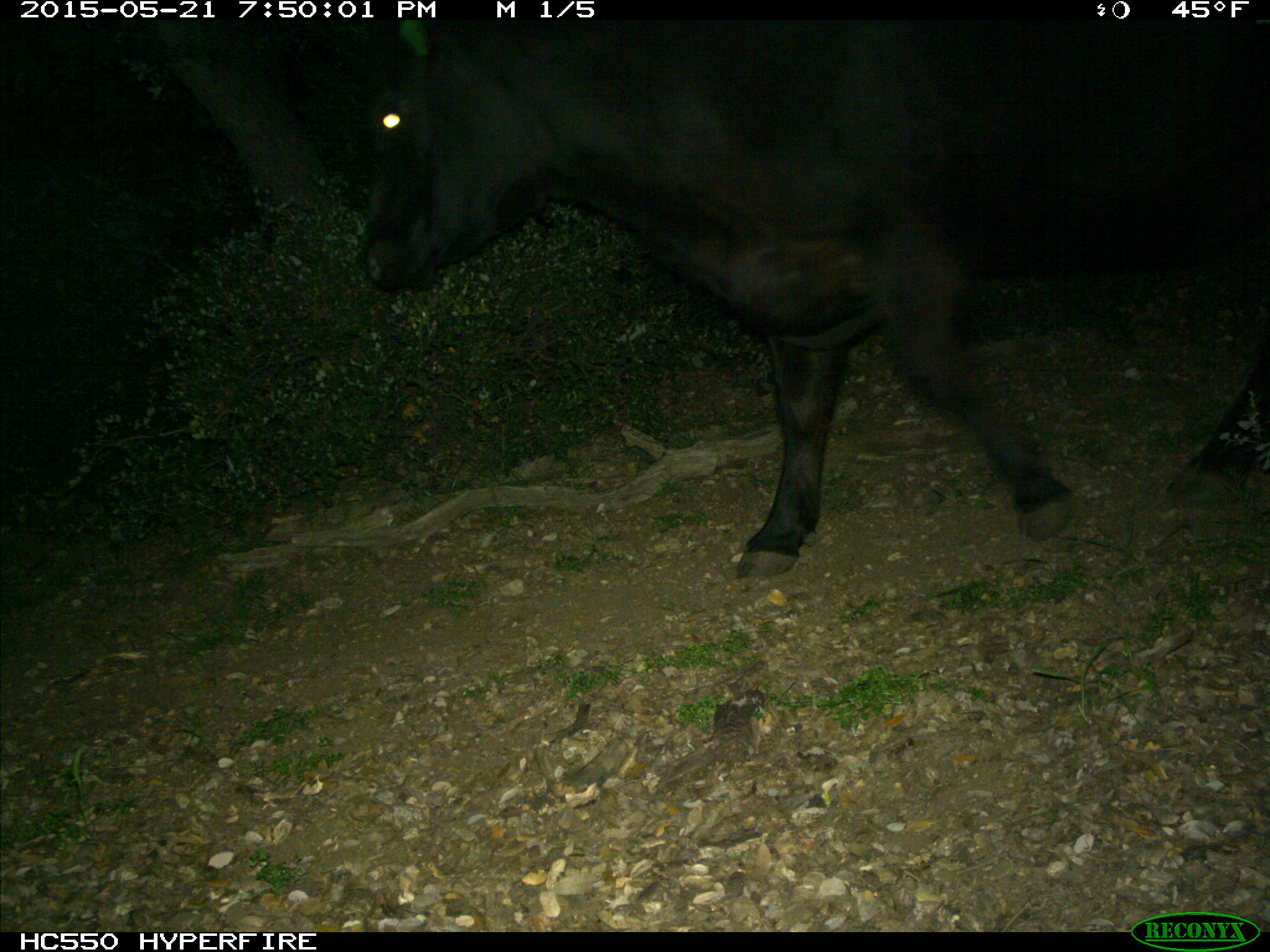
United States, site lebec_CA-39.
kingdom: Animalia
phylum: Chordata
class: Mammalia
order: Artiodactyla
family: Bovidae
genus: Bos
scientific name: Bos taurus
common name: domestic cow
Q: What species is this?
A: Bos taurus (domestic cow).